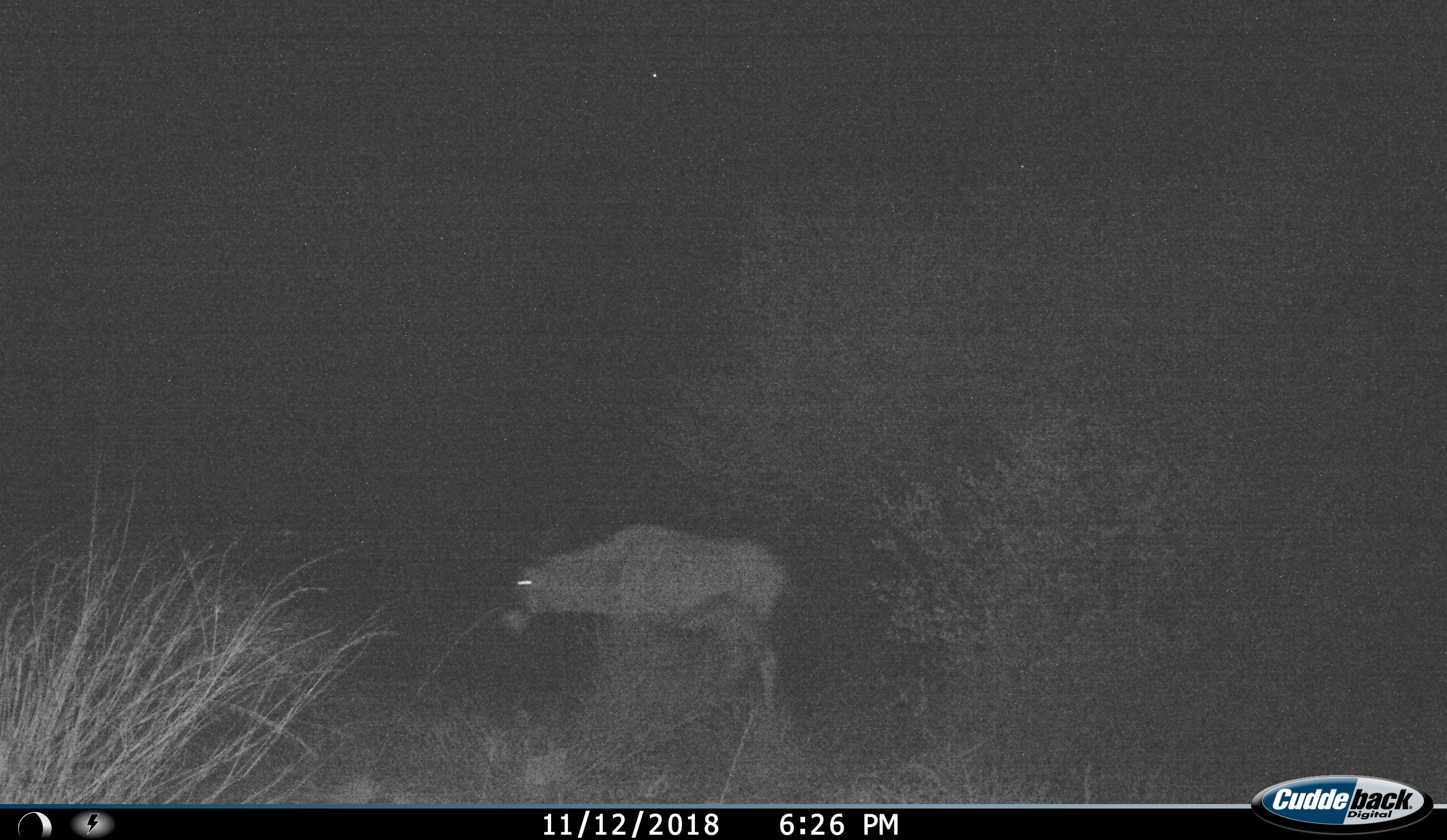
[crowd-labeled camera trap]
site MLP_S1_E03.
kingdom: Animalia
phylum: Chordata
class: Mammalia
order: Artiodactyla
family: Bovidae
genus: Oryx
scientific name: Oryx gazella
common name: gemsbok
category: oryx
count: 1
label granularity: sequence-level